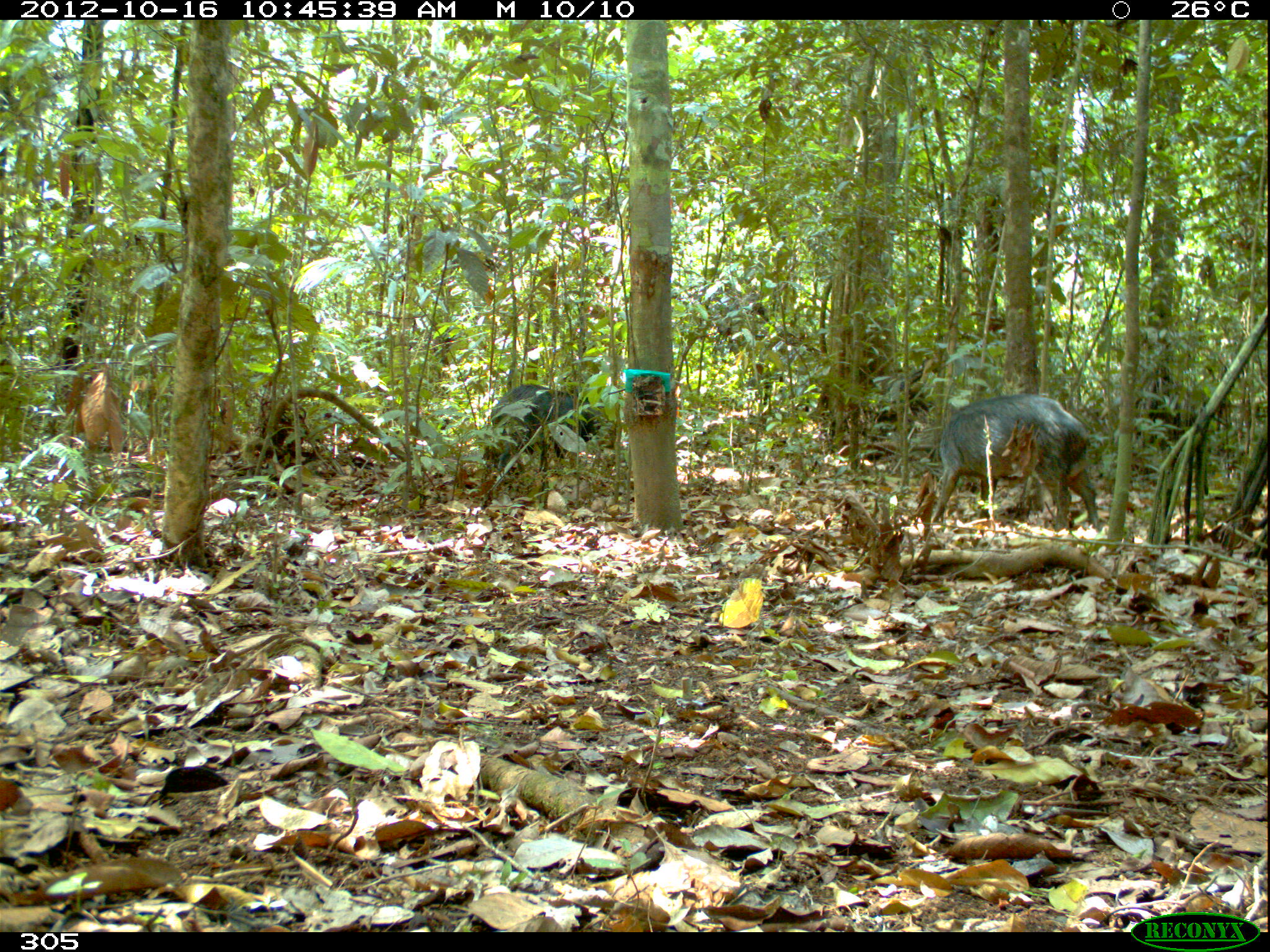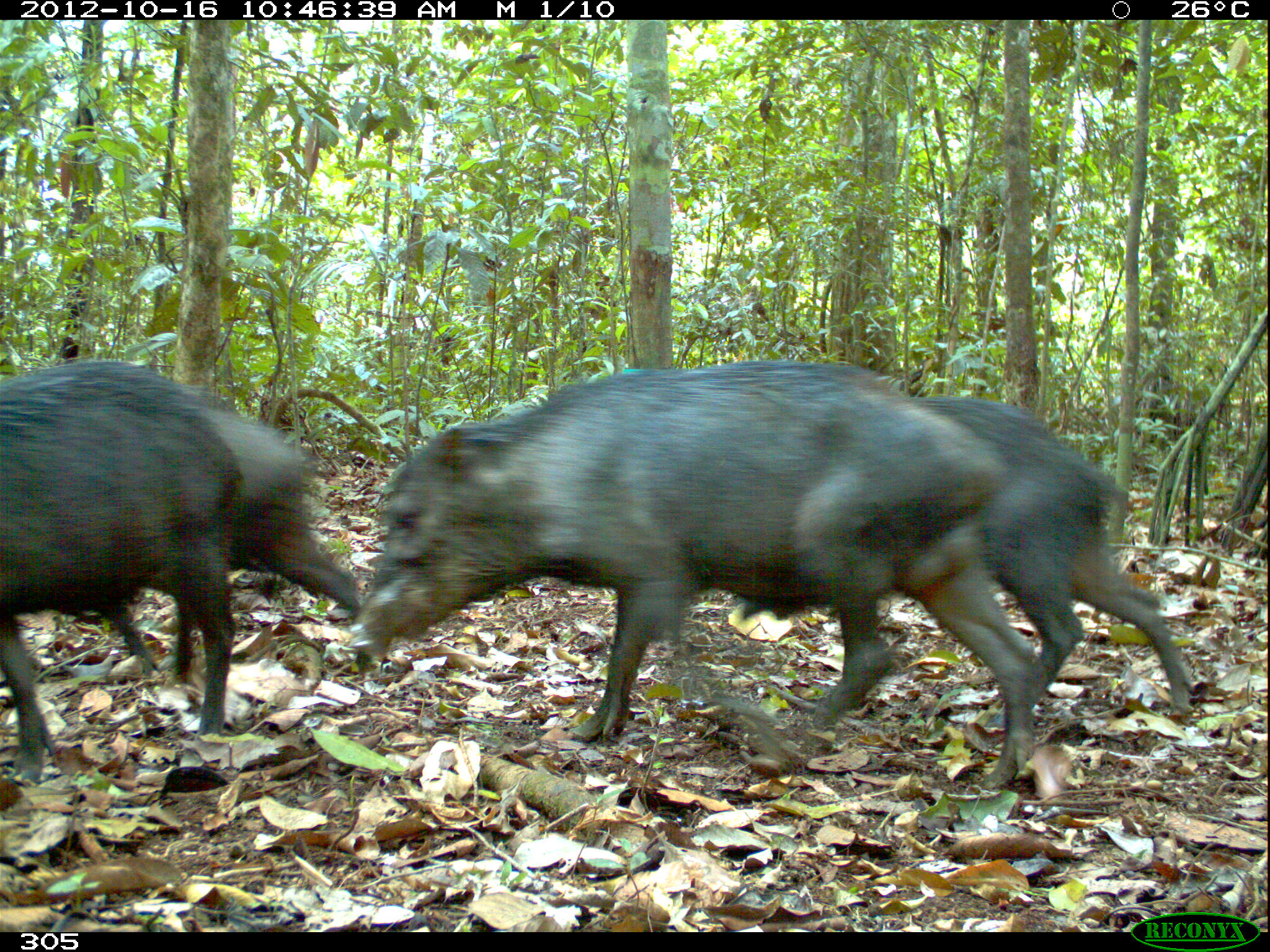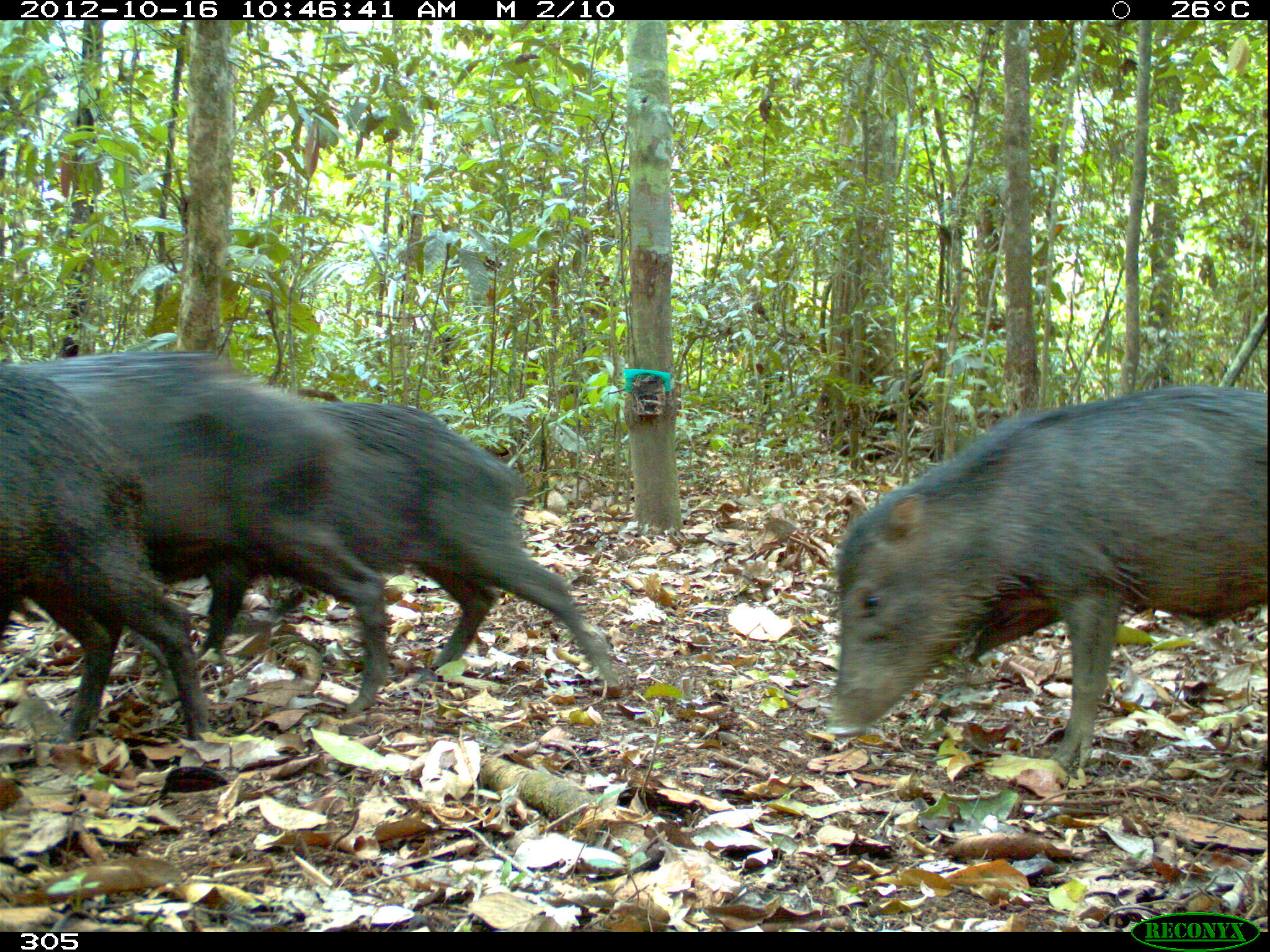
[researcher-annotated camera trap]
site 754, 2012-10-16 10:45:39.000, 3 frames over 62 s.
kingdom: Animalia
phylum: Chordata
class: Mammalia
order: Artiodactyla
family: Tayassuidae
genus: Tayassu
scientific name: Tayassu pecari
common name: white-lipped peccary